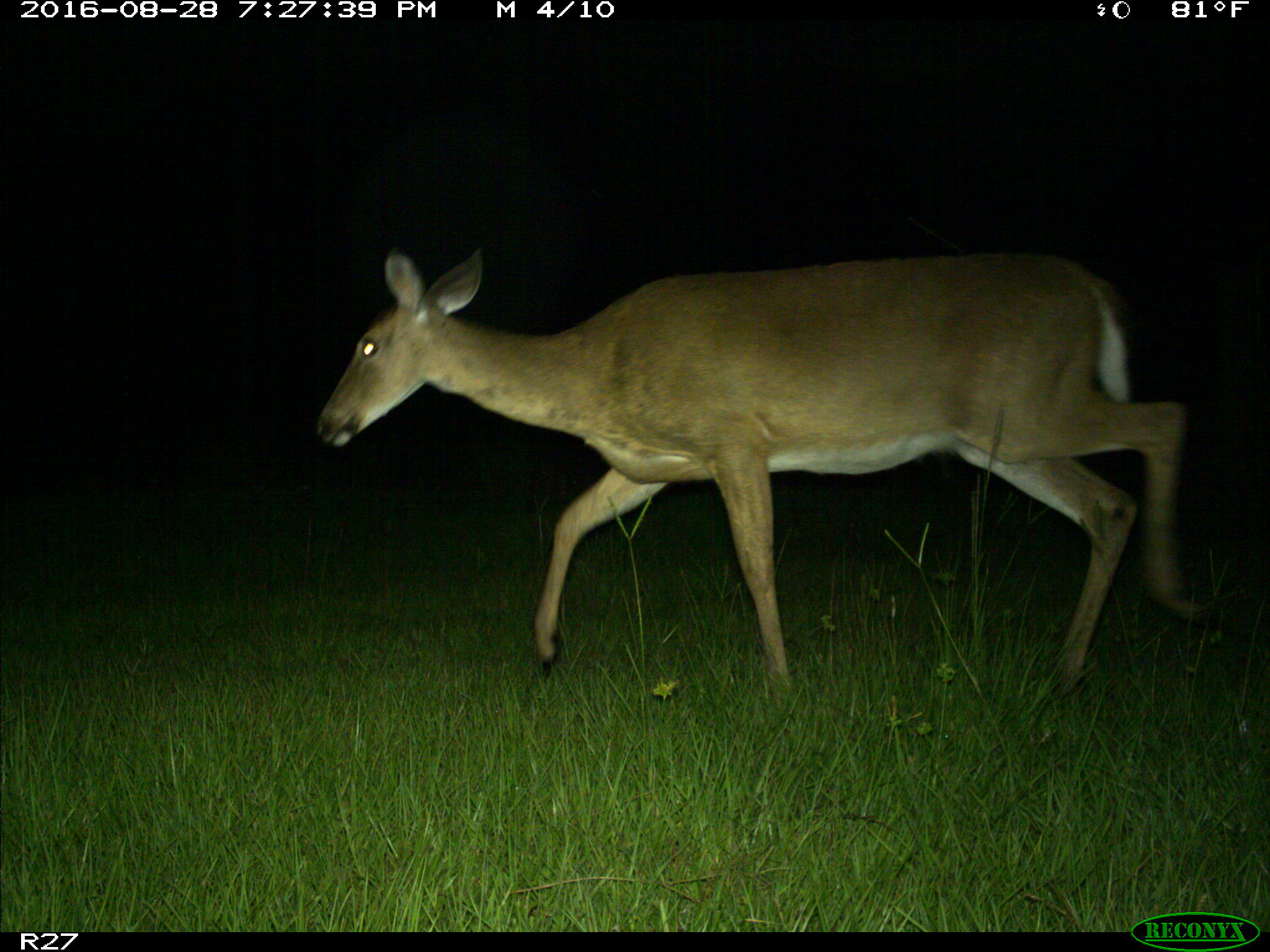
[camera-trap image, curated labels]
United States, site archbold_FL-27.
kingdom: Animalia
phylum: Chordata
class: Mammalia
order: Artiodactyla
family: Cervidae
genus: Odocoileus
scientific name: Odocoileus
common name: deer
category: unidentified deer